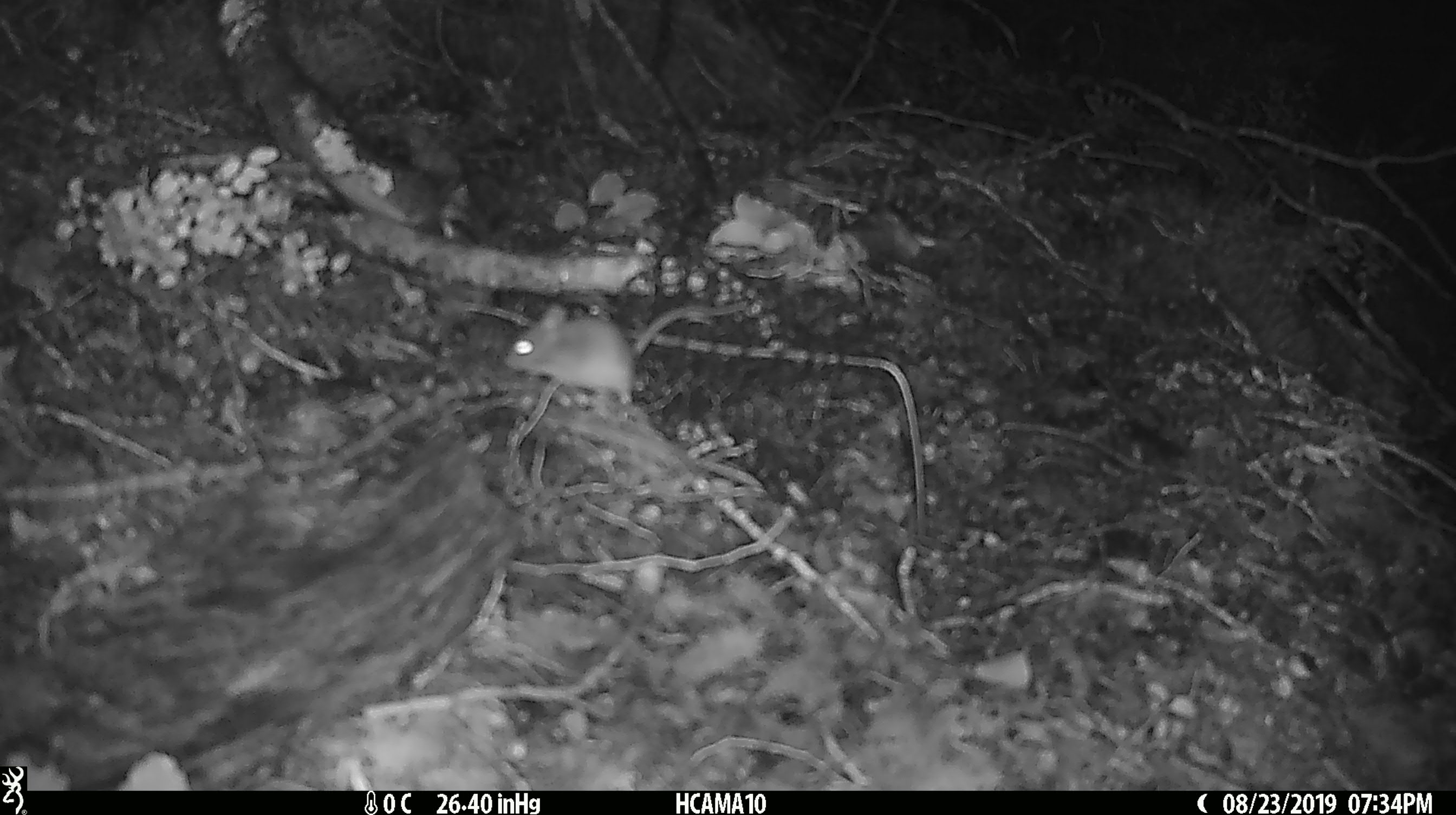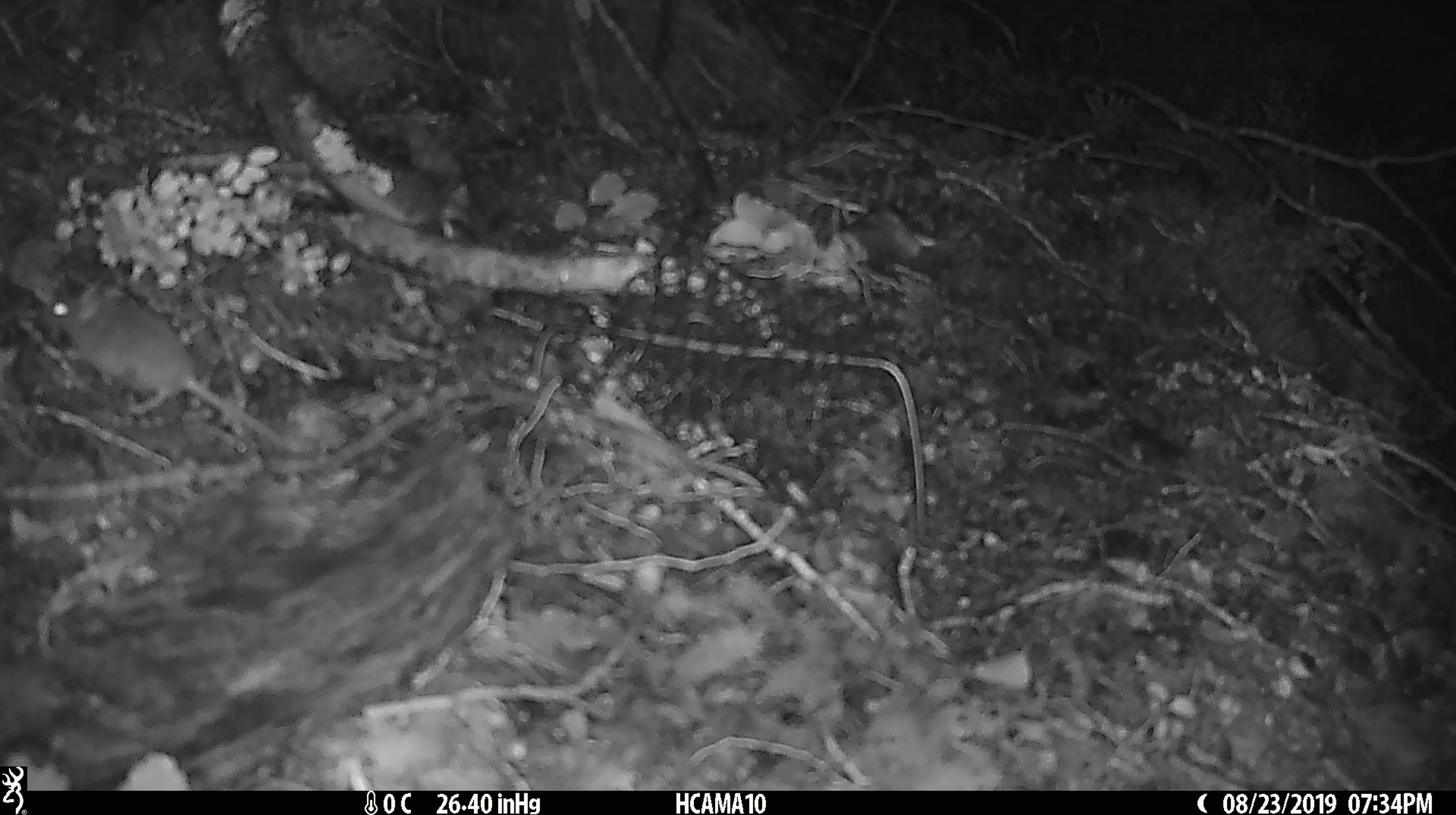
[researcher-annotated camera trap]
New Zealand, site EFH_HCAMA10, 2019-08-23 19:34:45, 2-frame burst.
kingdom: Animalia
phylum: Chordata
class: Mammalia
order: Rodentia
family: Muridae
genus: Mus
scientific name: Mus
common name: mouse